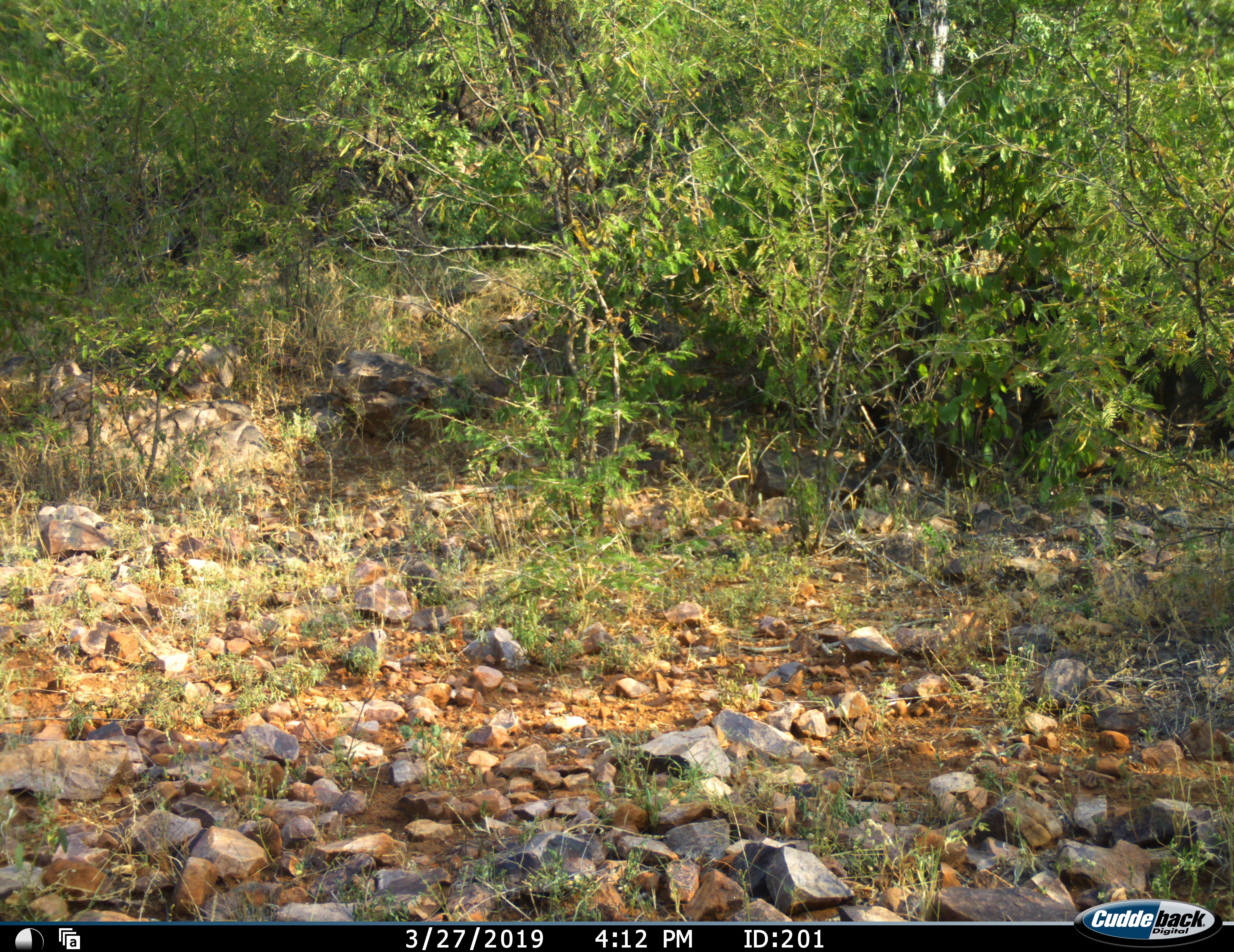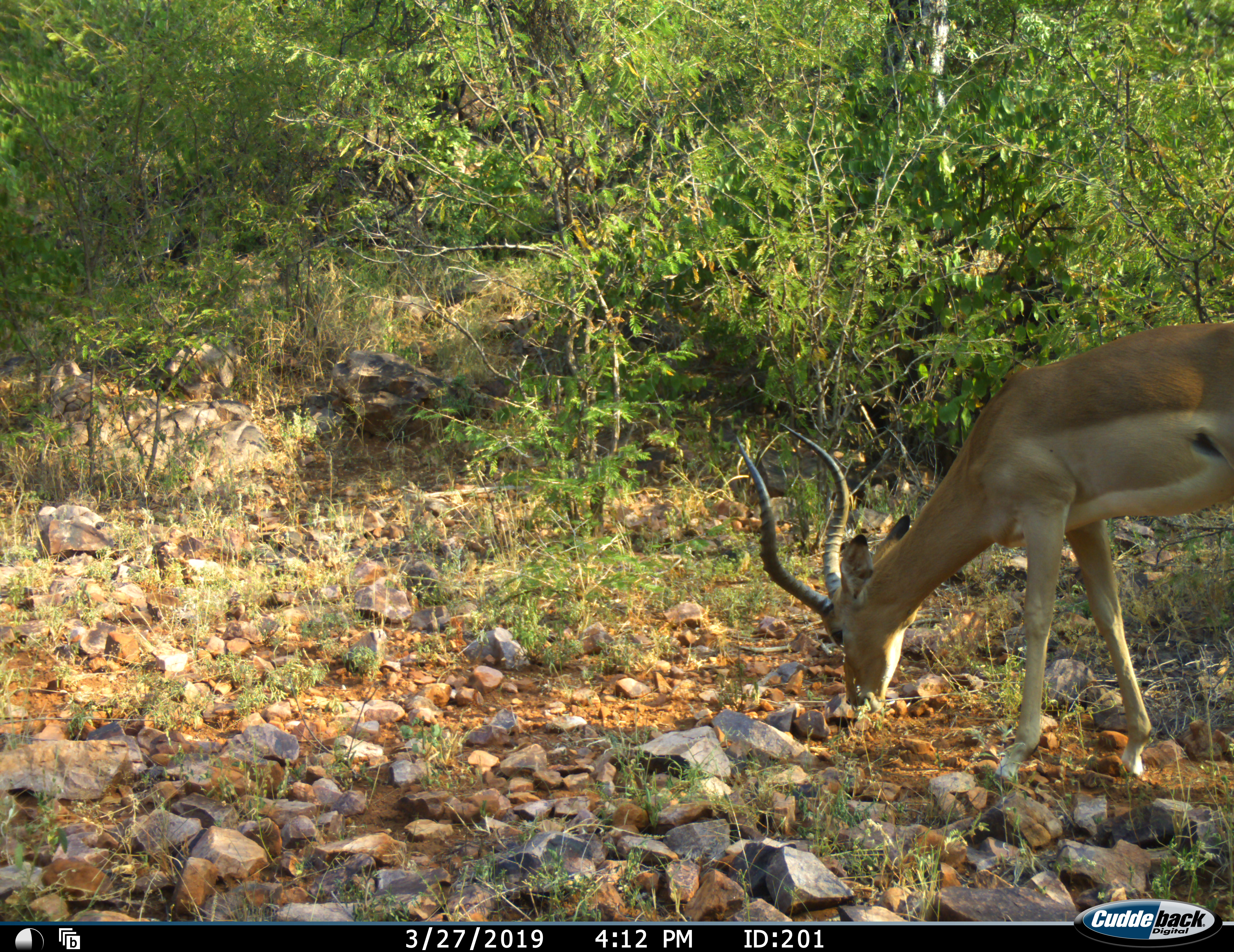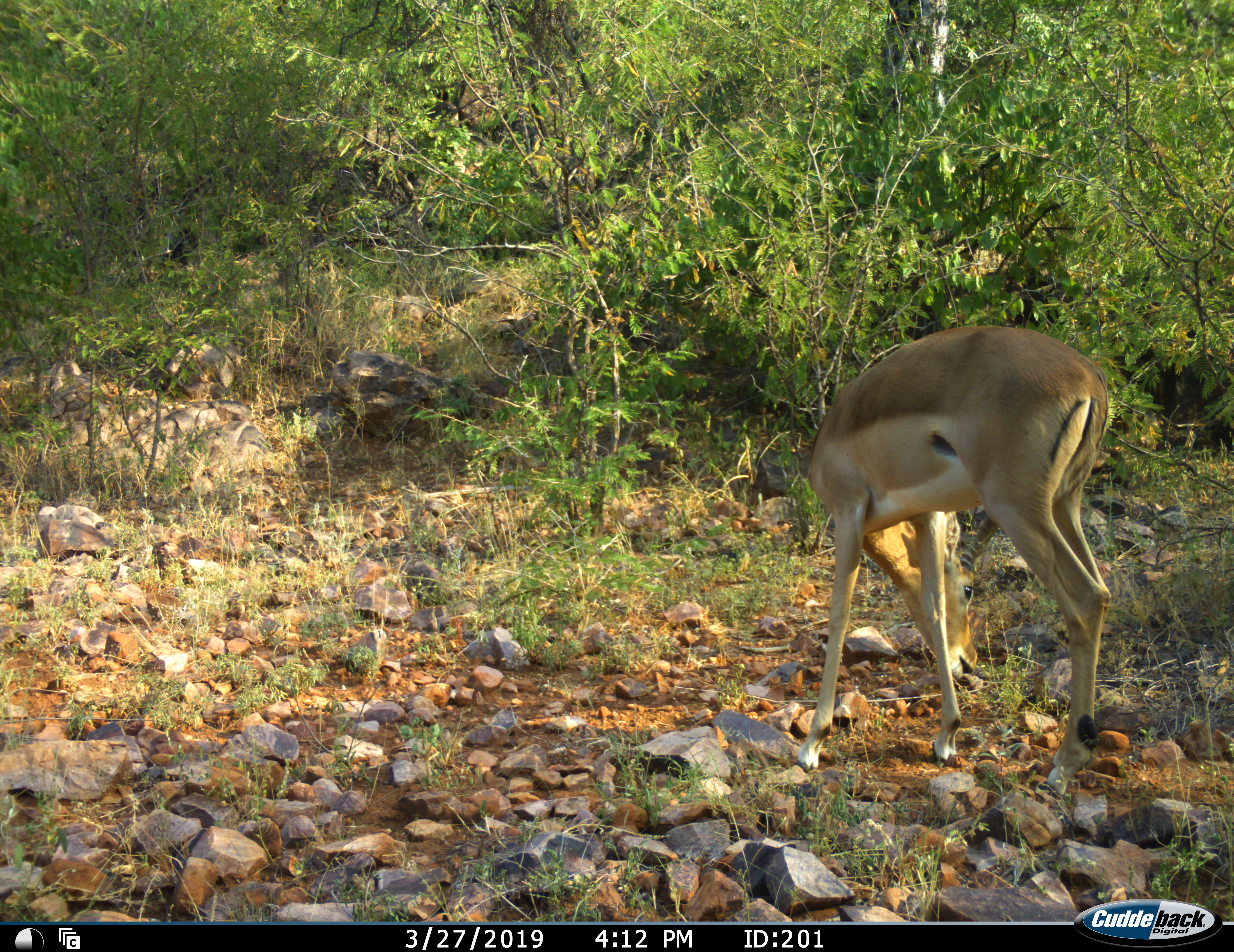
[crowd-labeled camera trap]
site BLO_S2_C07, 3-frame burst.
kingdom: Animalia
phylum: Chordata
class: Mammalia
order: Artiodactyla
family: Bovidae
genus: Aepyceros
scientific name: Aepyceros melampus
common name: impala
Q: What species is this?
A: Impala (Aepyceros melampus).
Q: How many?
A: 1.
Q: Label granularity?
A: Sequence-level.